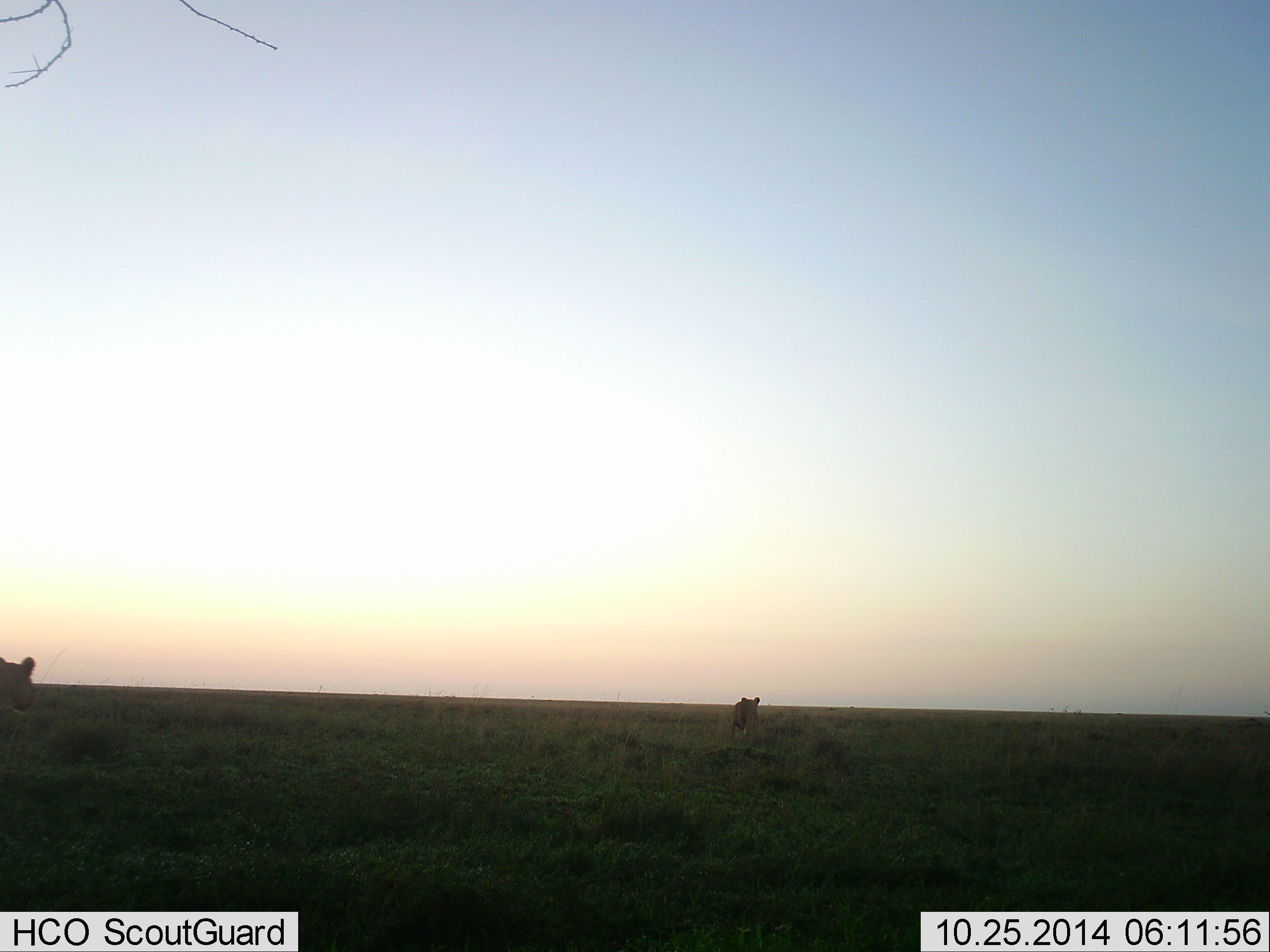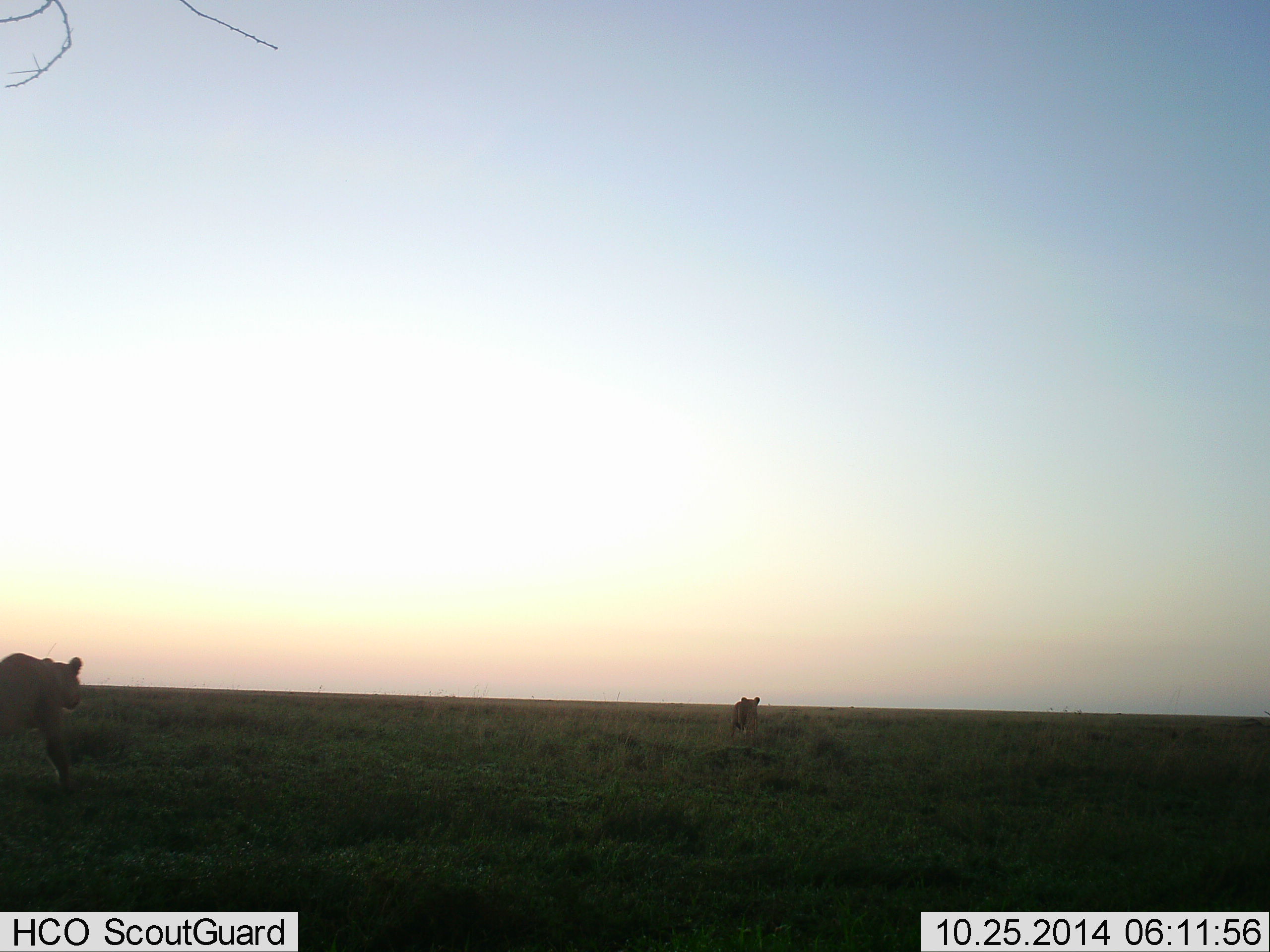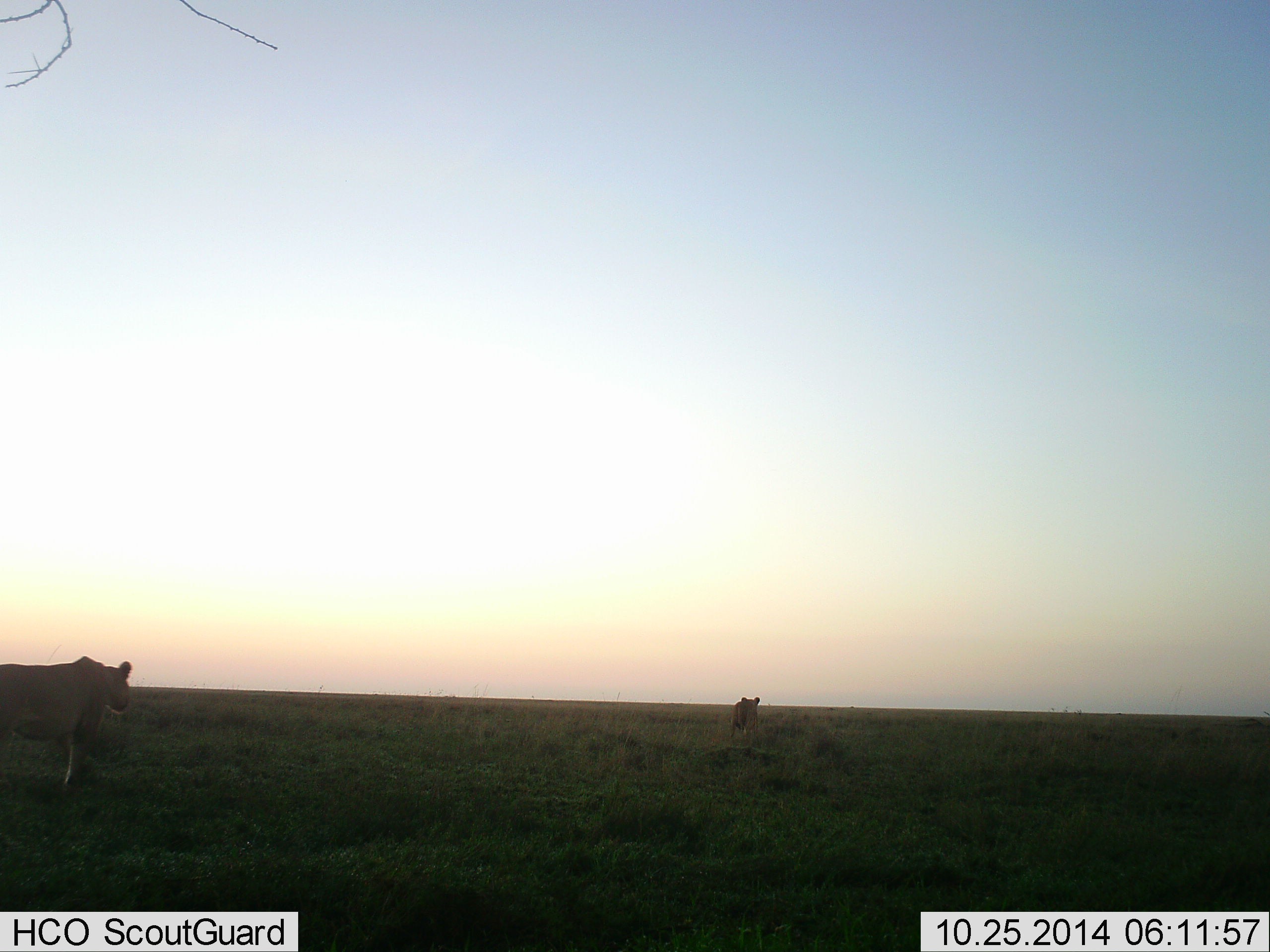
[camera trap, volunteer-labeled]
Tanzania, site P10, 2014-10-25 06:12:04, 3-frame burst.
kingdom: Animalia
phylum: Chordata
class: Mammalia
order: Carnivora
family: Felidae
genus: Panthera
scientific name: Panthera leo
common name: lion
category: lionfemale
Lionfemale (lion) (Panthera leo), count 2. Behavior (volunteer vote fractions): standing 36%, resting 0%, moving 100%, interacting 0%. Young present (vote fraction): 0%. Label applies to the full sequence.